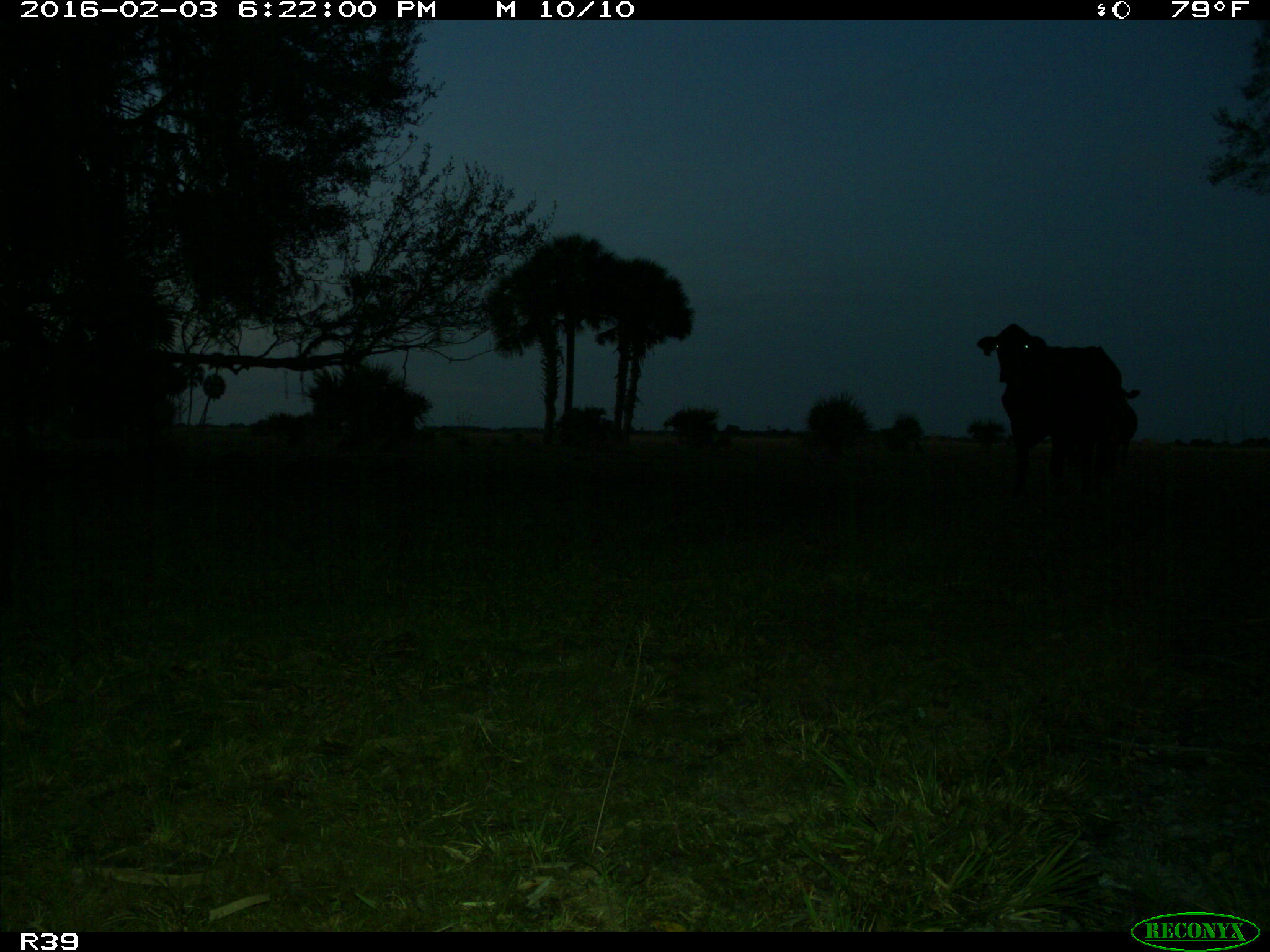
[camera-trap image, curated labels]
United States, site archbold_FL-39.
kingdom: Animalia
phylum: Chordata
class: Mammalia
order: Artiodactyla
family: Bovidae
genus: Bos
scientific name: Bos taurus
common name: domestic cow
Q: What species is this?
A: Bos taurus (domestic cow).